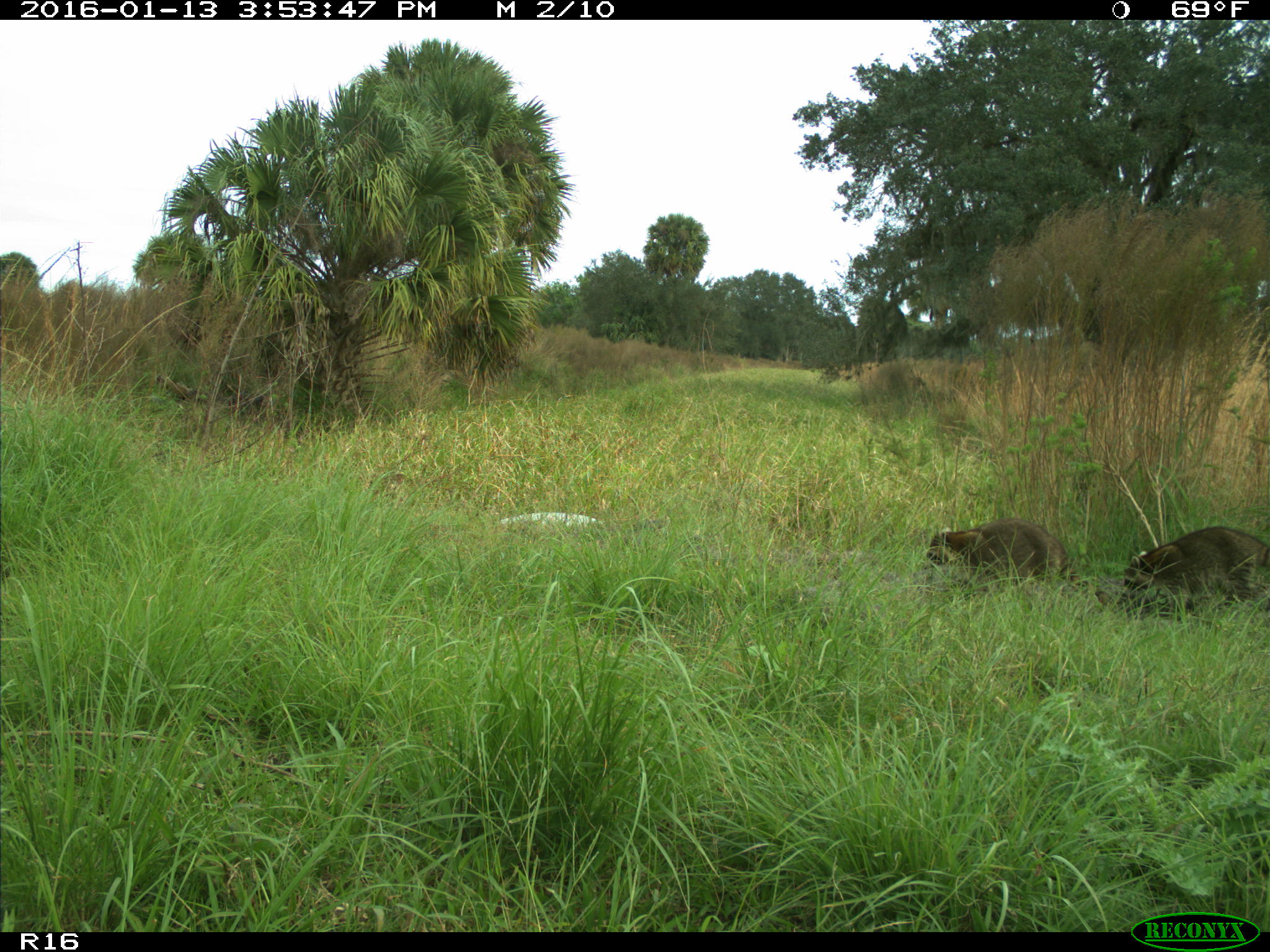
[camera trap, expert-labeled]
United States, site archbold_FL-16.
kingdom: Animalia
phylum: Chordata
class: Mammalia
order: Carnivora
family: Procyonidae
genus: Procyon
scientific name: Procyon lotor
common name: common raccoon